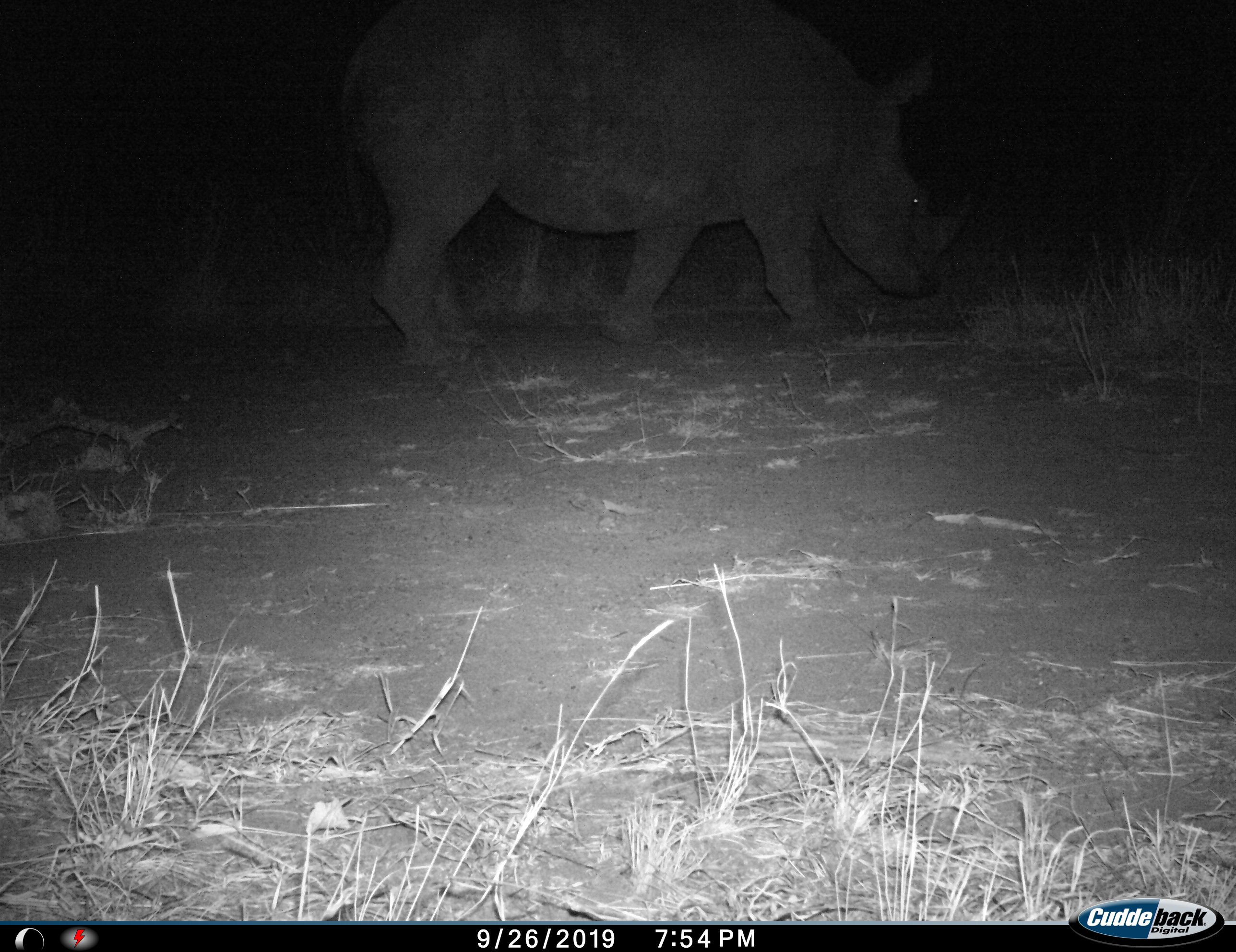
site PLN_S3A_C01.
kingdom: Animalia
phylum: Chordata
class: Mammalia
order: Perissodactyla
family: Rhinocerotidae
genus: Ceratotherium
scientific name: Ceratotherium simum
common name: white rhinoceros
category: rhinoceroswhite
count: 1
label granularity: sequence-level